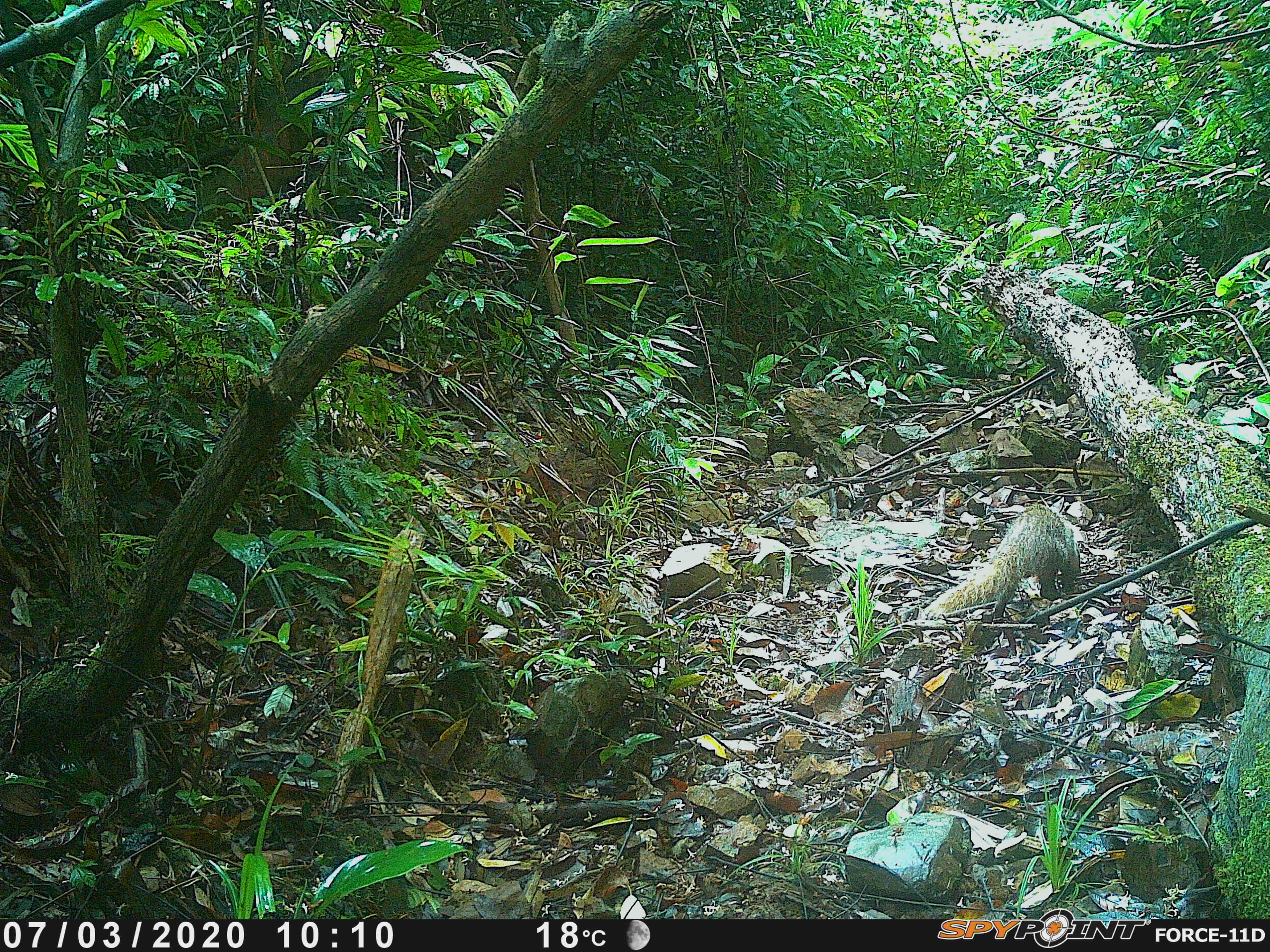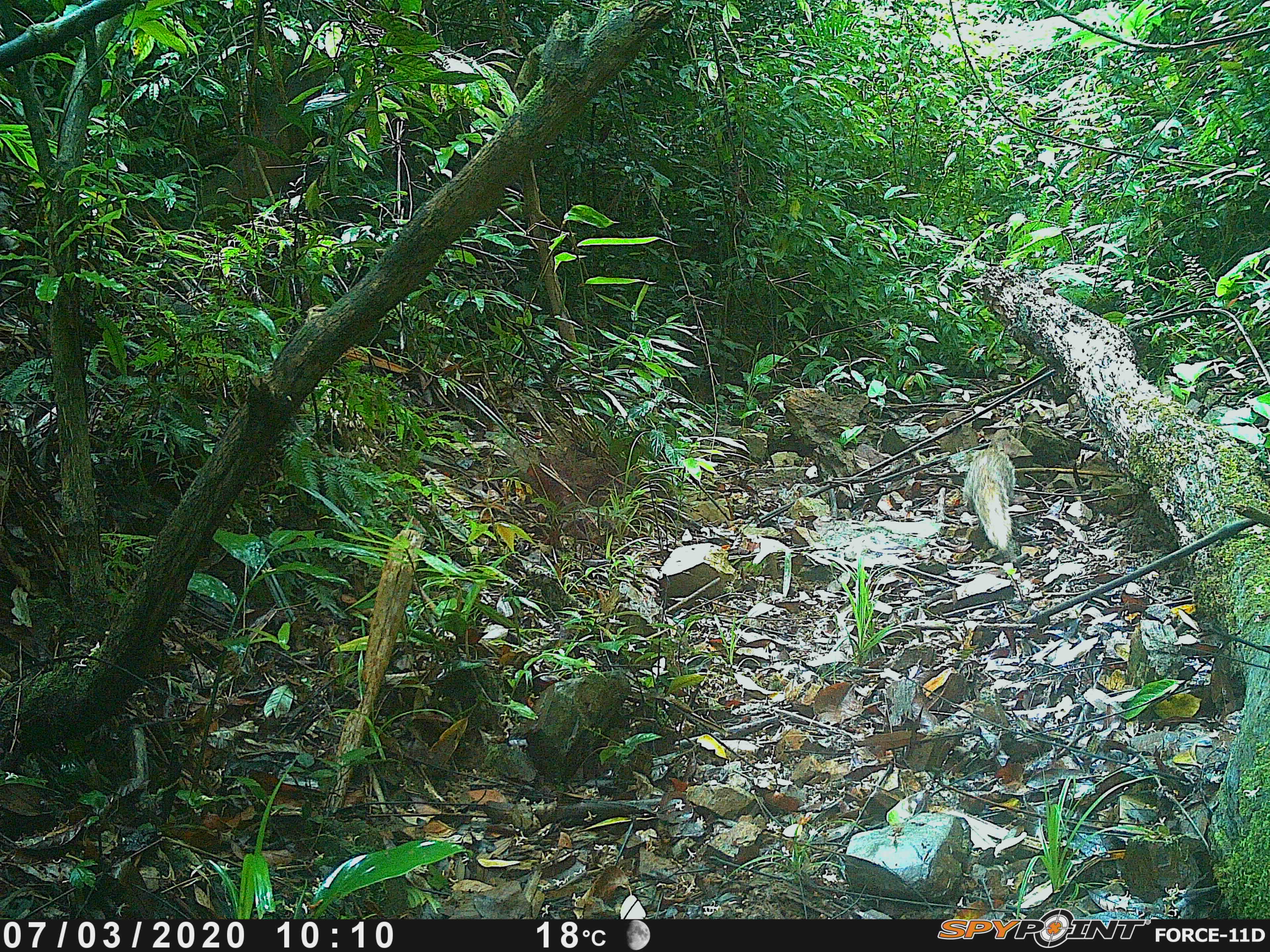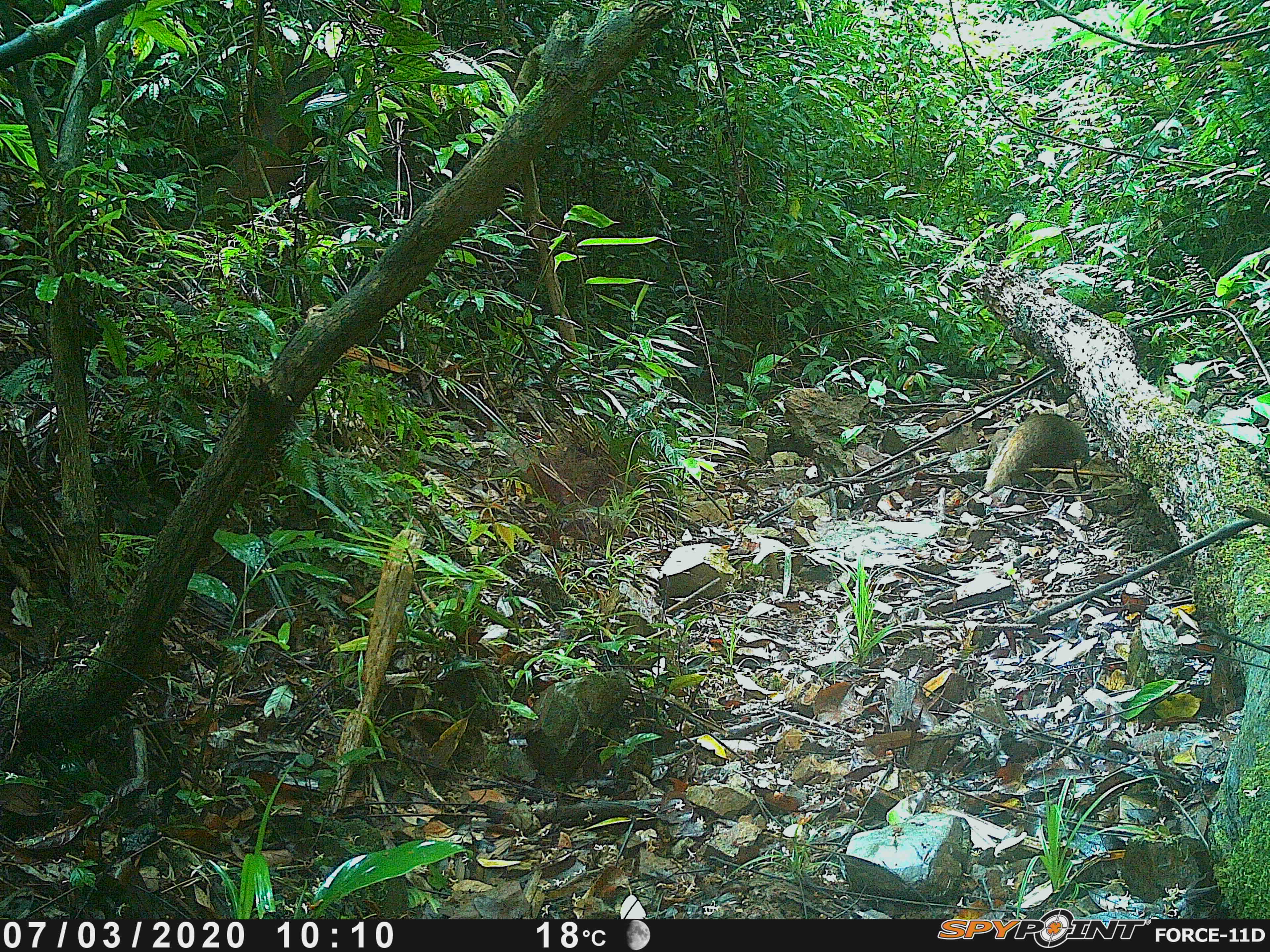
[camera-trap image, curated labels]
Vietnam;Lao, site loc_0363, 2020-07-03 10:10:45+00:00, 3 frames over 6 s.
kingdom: Animalia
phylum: Chordata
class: Mammalia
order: Carnivora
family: Herpestidae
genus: Urva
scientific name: Urva urva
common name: crab-eating mongoose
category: crab eating mongoose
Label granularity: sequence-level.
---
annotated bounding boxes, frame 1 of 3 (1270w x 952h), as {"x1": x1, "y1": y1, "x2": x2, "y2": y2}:
crab eating mongoose: {"x1": 923, "y1": 502, "x2": 1081, "y2": 620}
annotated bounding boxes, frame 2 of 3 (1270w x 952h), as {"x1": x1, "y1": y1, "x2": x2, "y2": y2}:
crab eating mongoose: {"x1": 961, "y1": 446, "x2": 1017, "y2": 551}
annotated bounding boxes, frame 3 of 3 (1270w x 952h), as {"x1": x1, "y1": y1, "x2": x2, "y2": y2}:
crab eating mongoose: {"x1": 982, "y1": 412, "x2": 1092, "y2": 492}